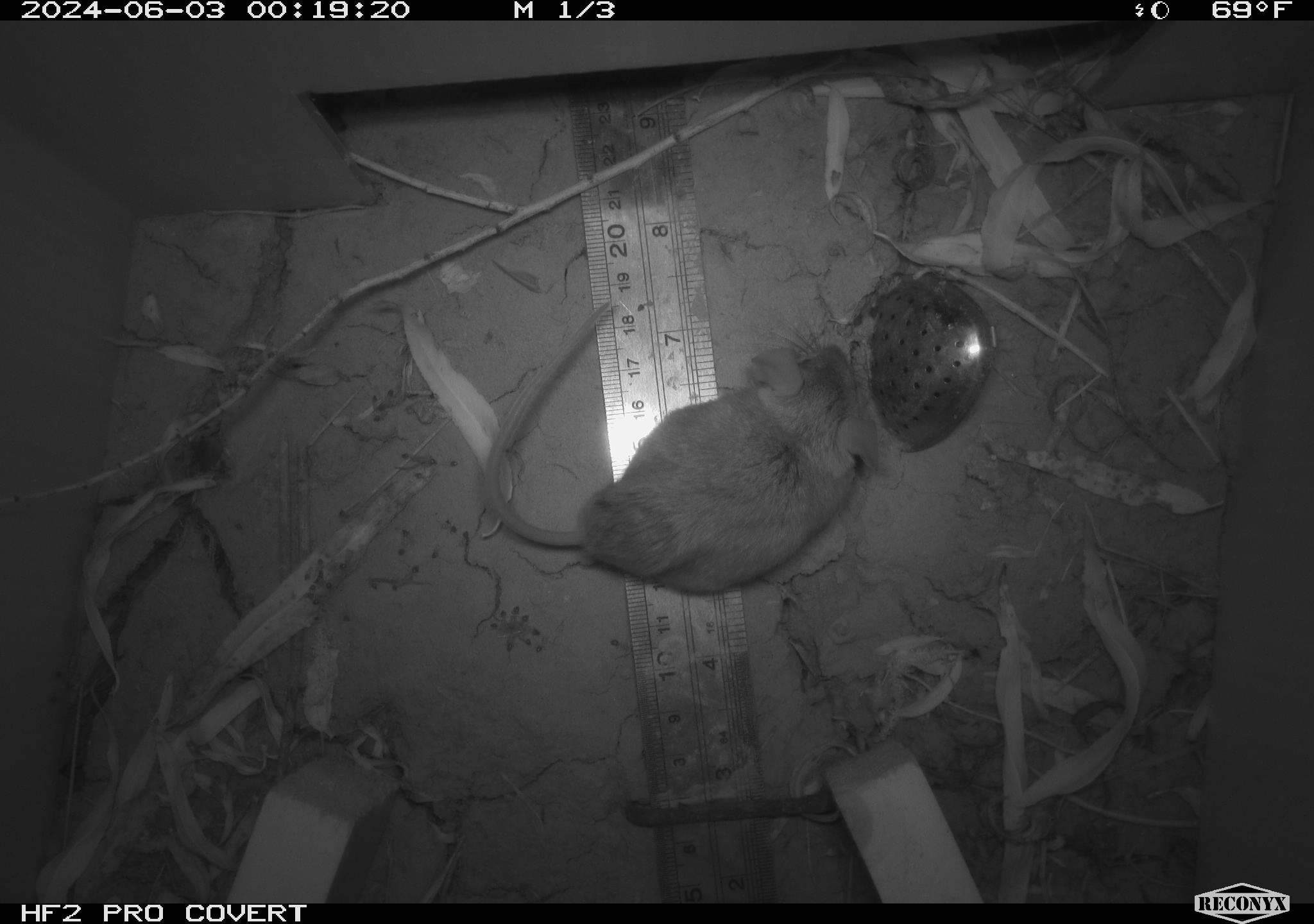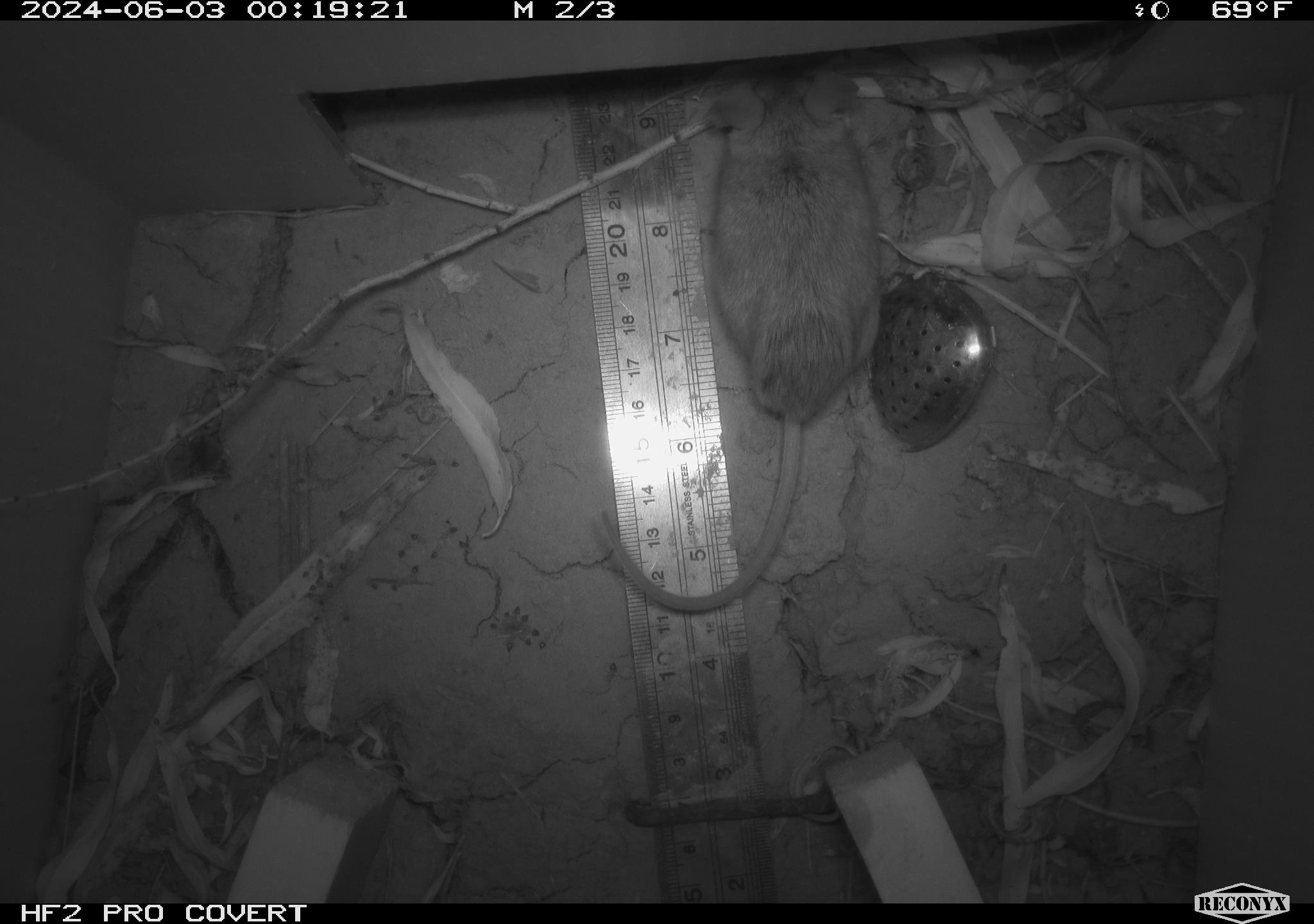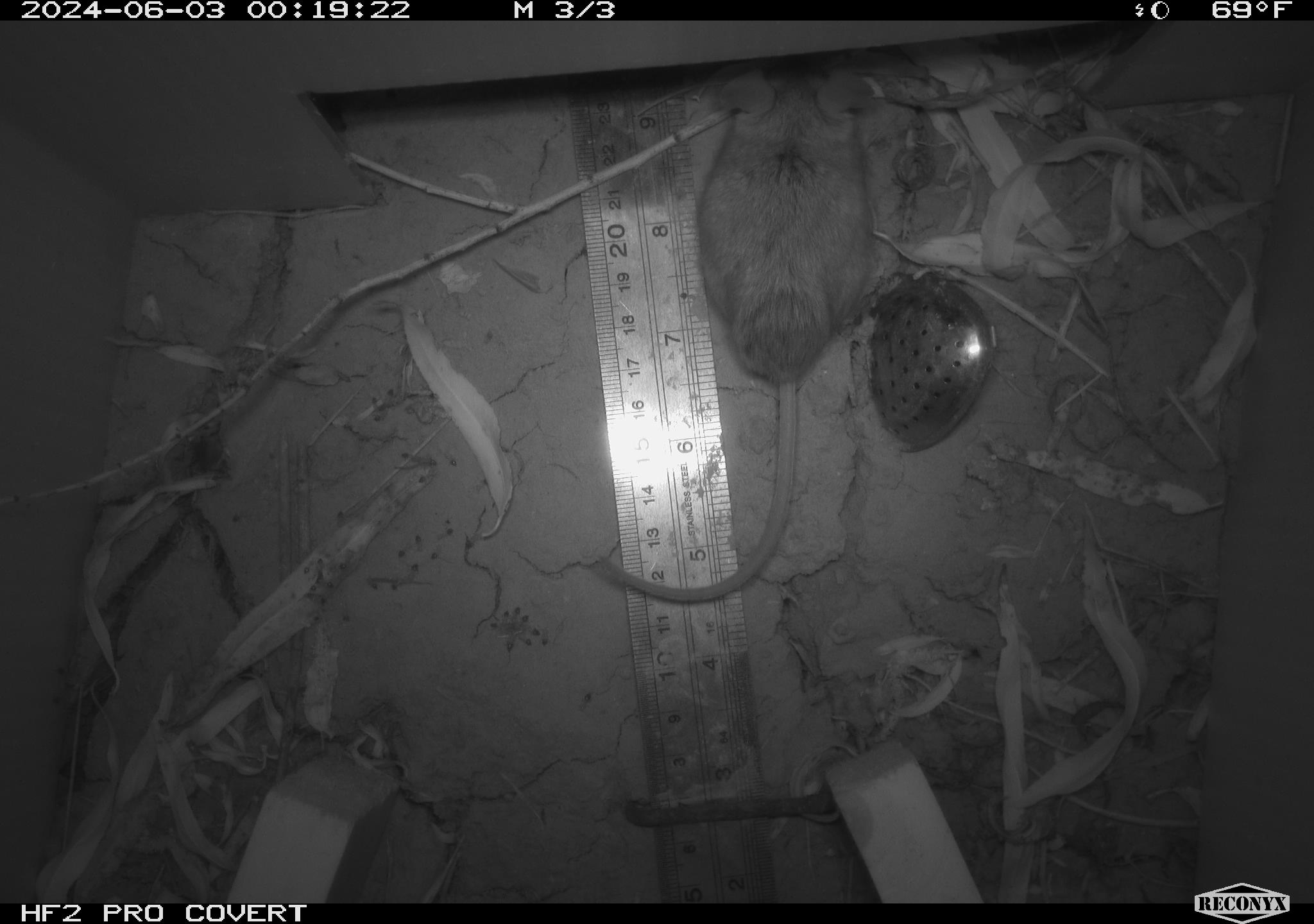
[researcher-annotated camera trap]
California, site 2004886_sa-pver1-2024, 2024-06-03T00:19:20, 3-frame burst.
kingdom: Animalia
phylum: Chordata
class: Mammalia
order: Rodentia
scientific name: Rodentia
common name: mouse species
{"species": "mouse species (Rodentia)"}